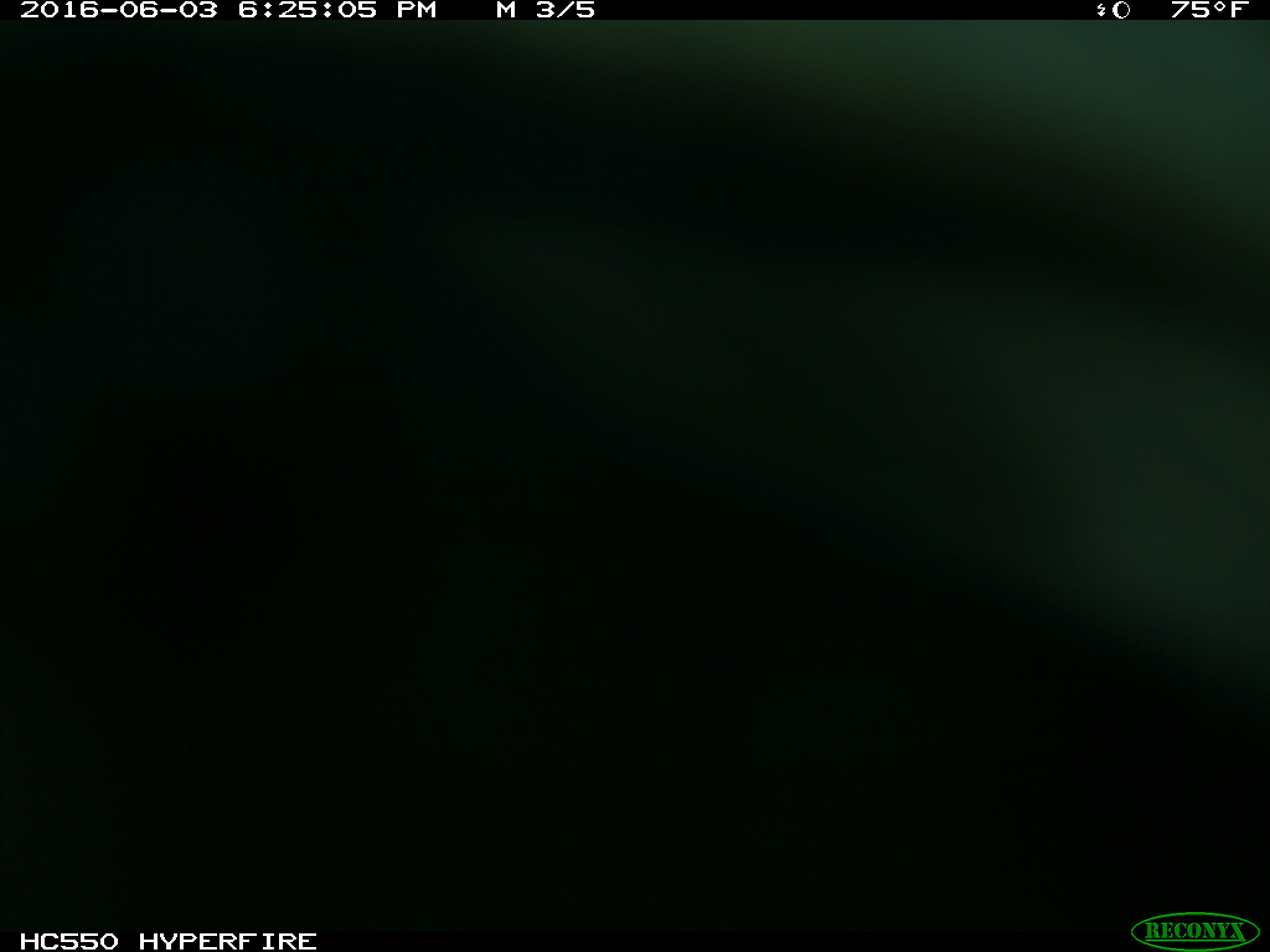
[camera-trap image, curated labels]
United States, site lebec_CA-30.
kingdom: Animalia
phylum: Chordata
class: Mammalia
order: Artiodactyla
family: Bovidae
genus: Bos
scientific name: Bos taurus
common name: domestic cow